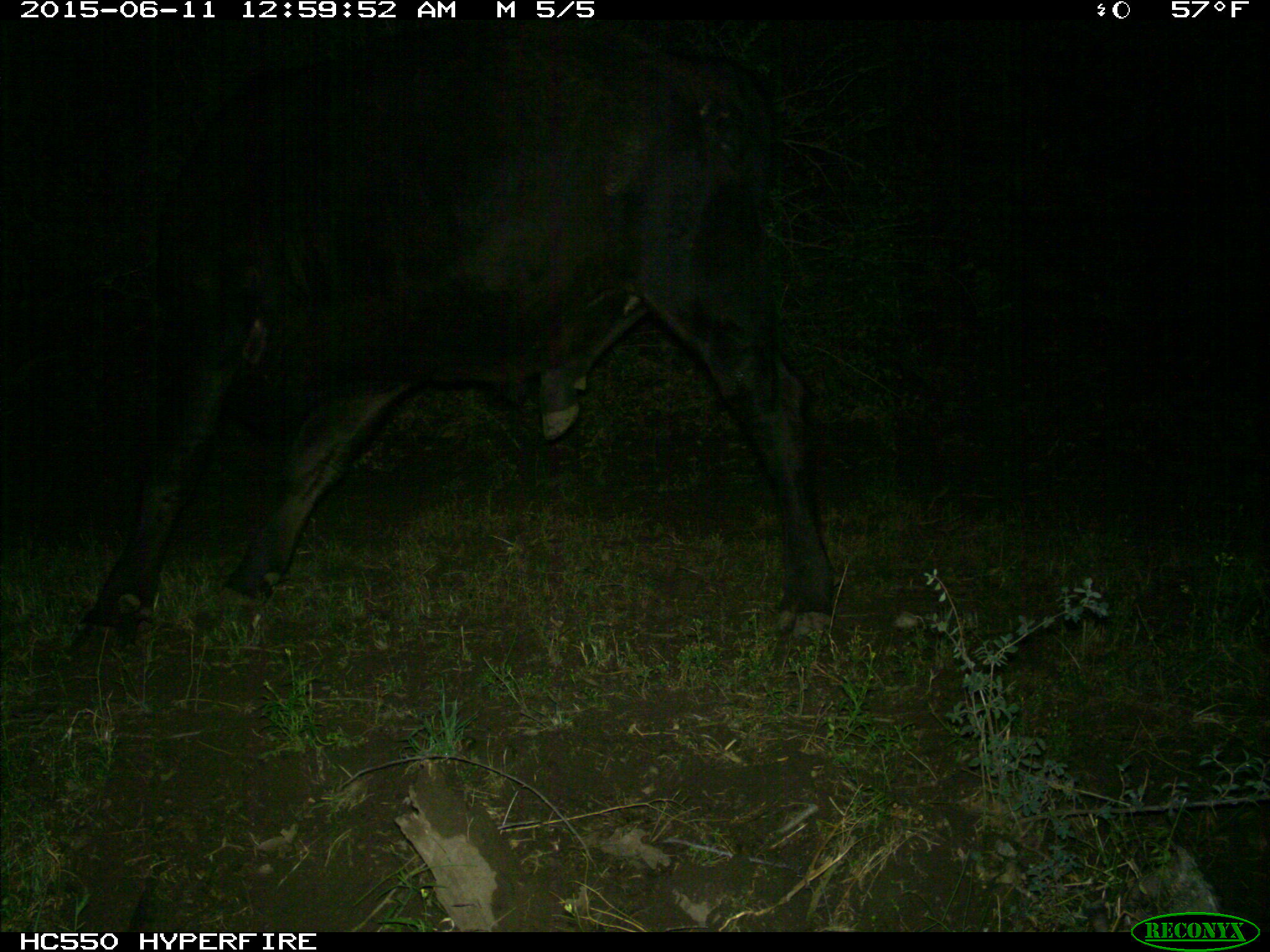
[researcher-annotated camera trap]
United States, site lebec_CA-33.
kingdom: Animalia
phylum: Chordata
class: Mammalia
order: Artiodactyla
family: Bovidae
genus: Bos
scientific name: Bos taurus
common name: domestic cow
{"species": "Bos taurus (domestic cow)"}